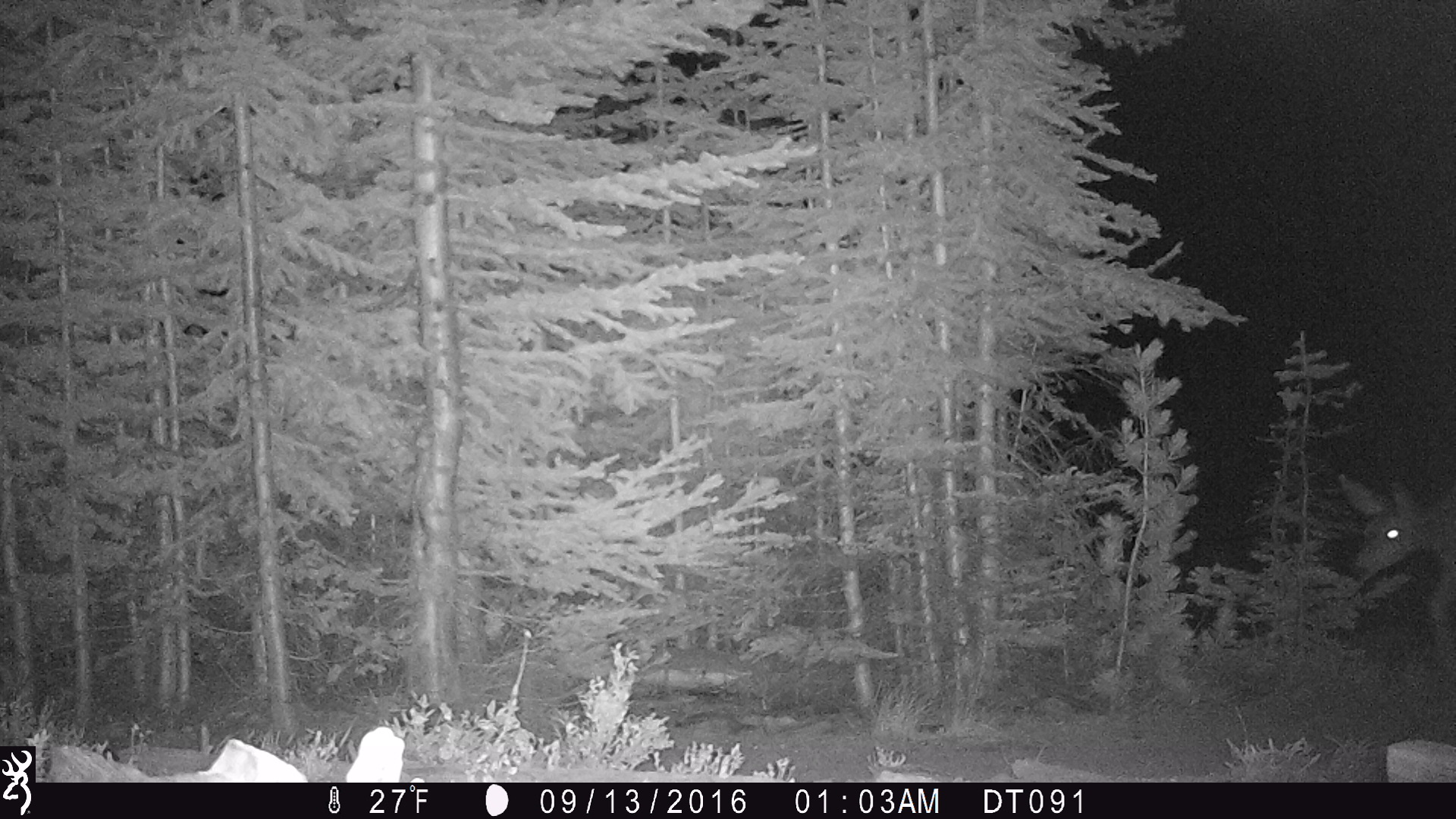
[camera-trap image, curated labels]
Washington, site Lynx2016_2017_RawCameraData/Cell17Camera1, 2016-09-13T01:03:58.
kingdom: Animalia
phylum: Chordata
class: Mammalia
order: Artiodactyla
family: Cervidae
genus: Odocoileus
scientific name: Odocoileus hemionus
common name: mule deer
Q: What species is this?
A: Odocoileus hemionus (mule deer).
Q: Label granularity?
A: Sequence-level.